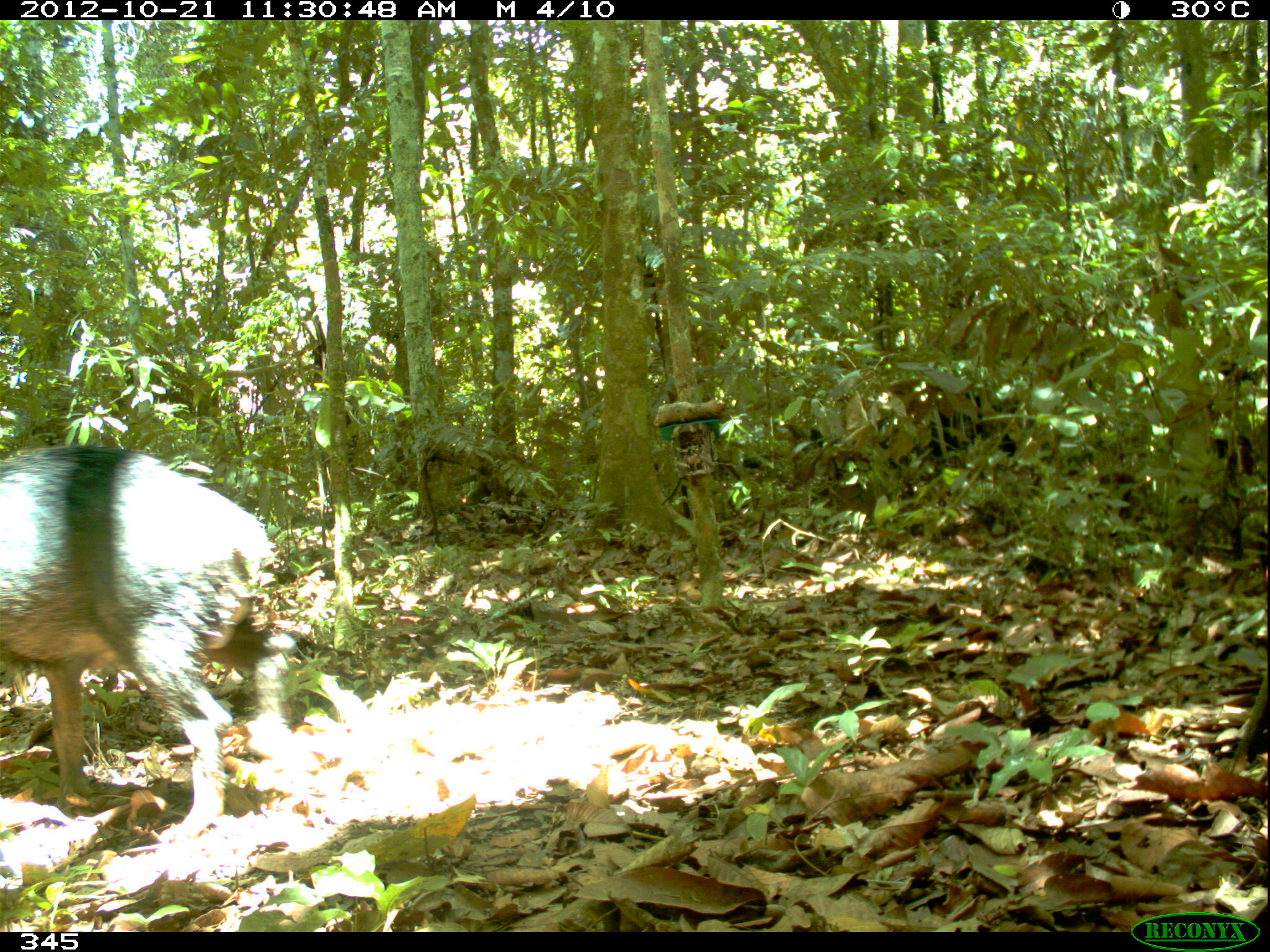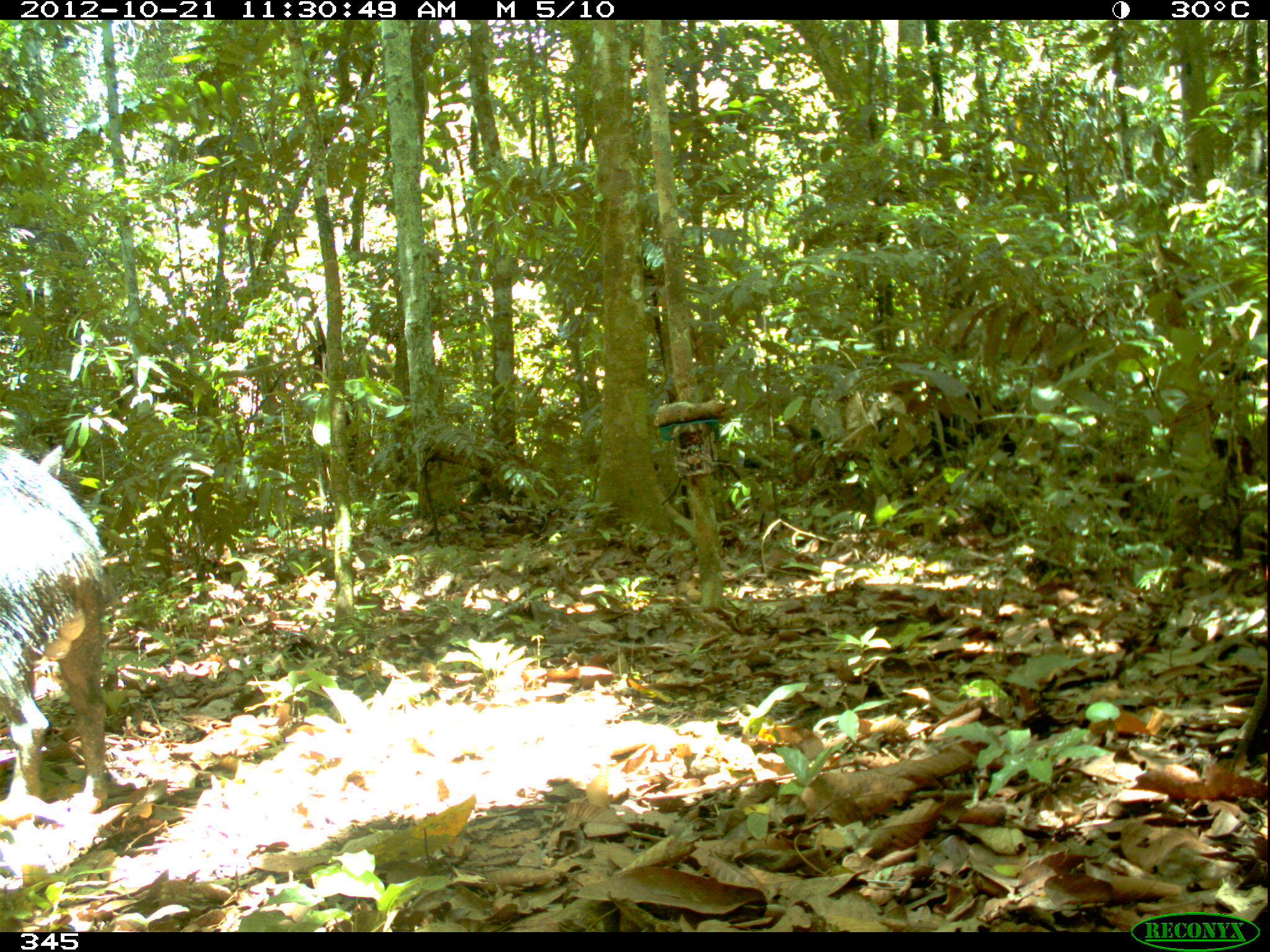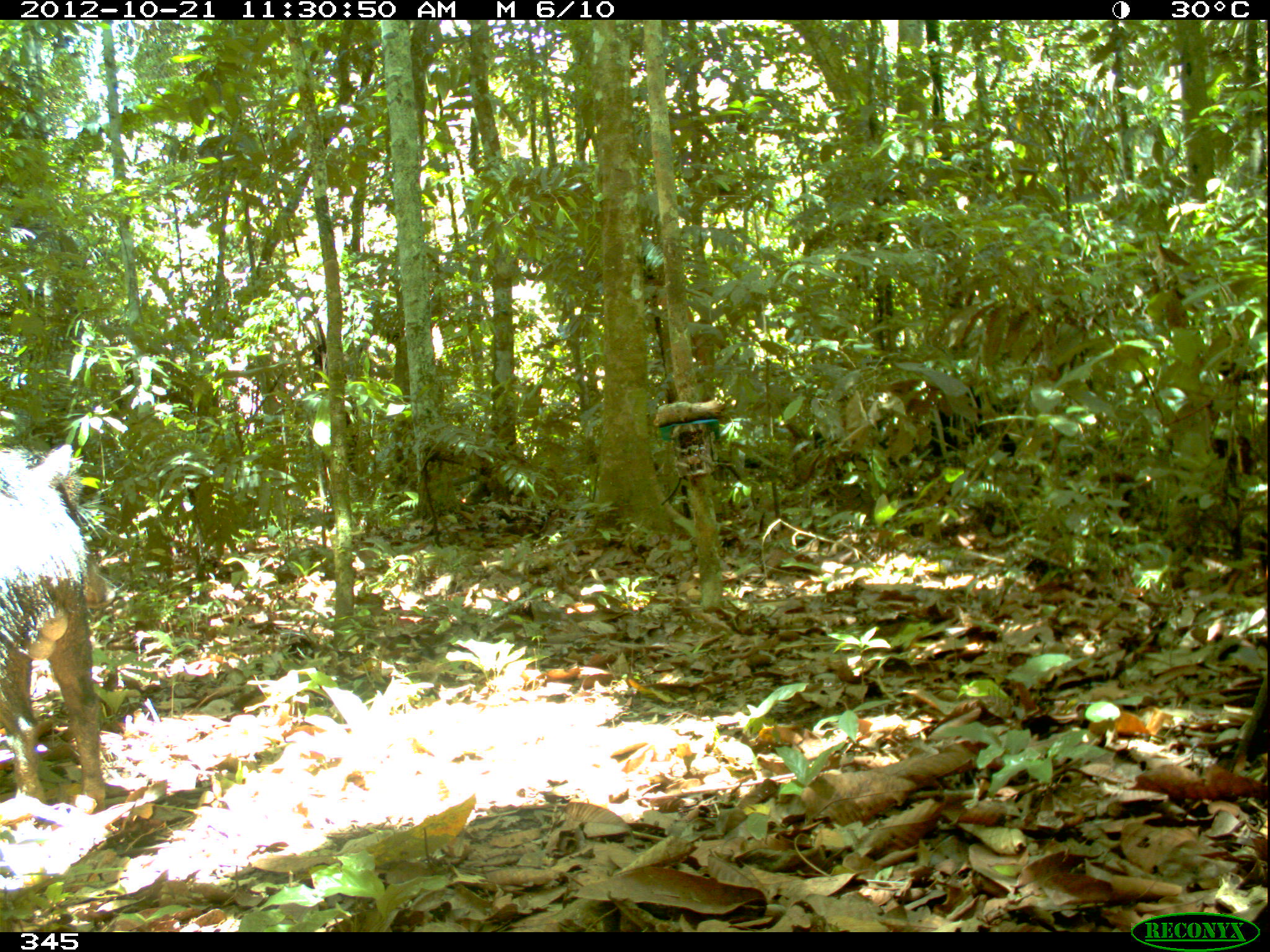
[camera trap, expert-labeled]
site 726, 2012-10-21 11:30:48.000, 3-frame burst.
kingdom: Animalia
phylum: Chordata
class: Mammalia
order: Artiodactyla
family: Tayassuidae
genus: Tayassu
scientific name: Tayassu pecari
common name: white-lipped peccary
Tayassu pecari (white-lipped peccary).